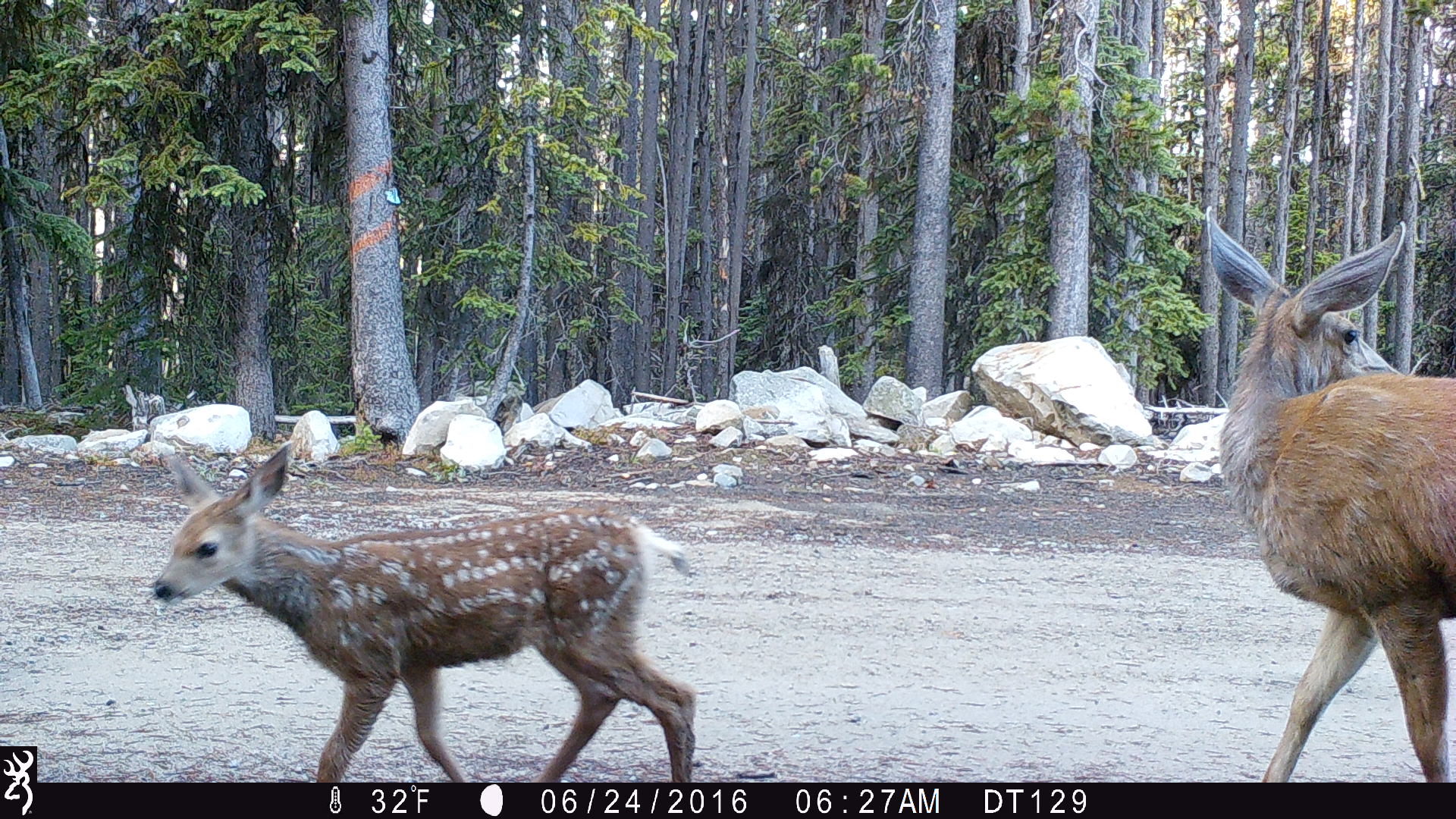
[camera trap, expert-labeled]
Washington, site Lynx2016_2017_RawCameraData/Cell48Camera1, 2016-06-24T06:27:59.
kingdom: Animalia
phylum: Chordata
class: Mammalia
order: Artiodactyla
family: Cervidae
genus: Odocoileus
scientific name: Odocoileus hemionus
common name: mule deer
Odocoileus hemionus (mule deer). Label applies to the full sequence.